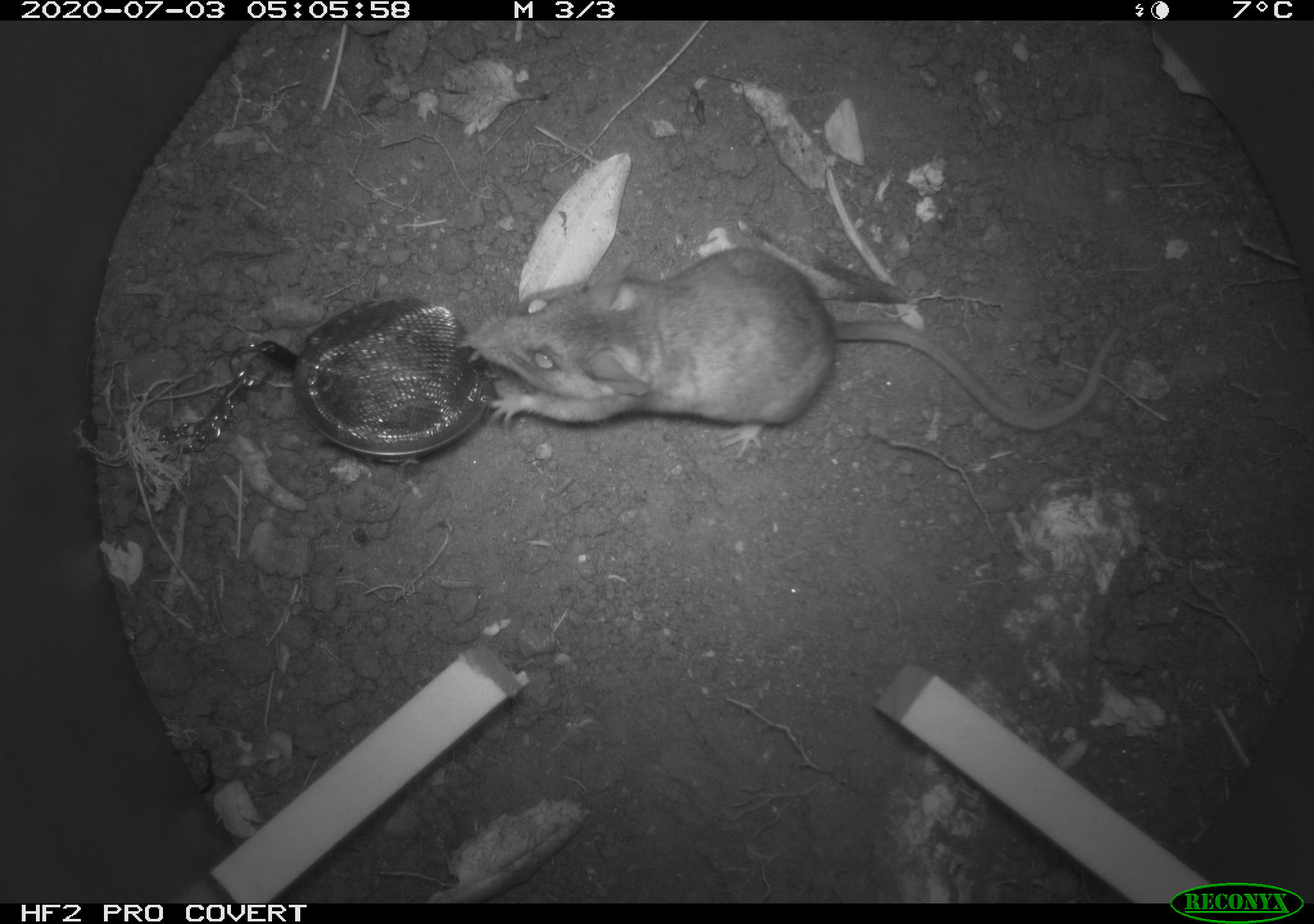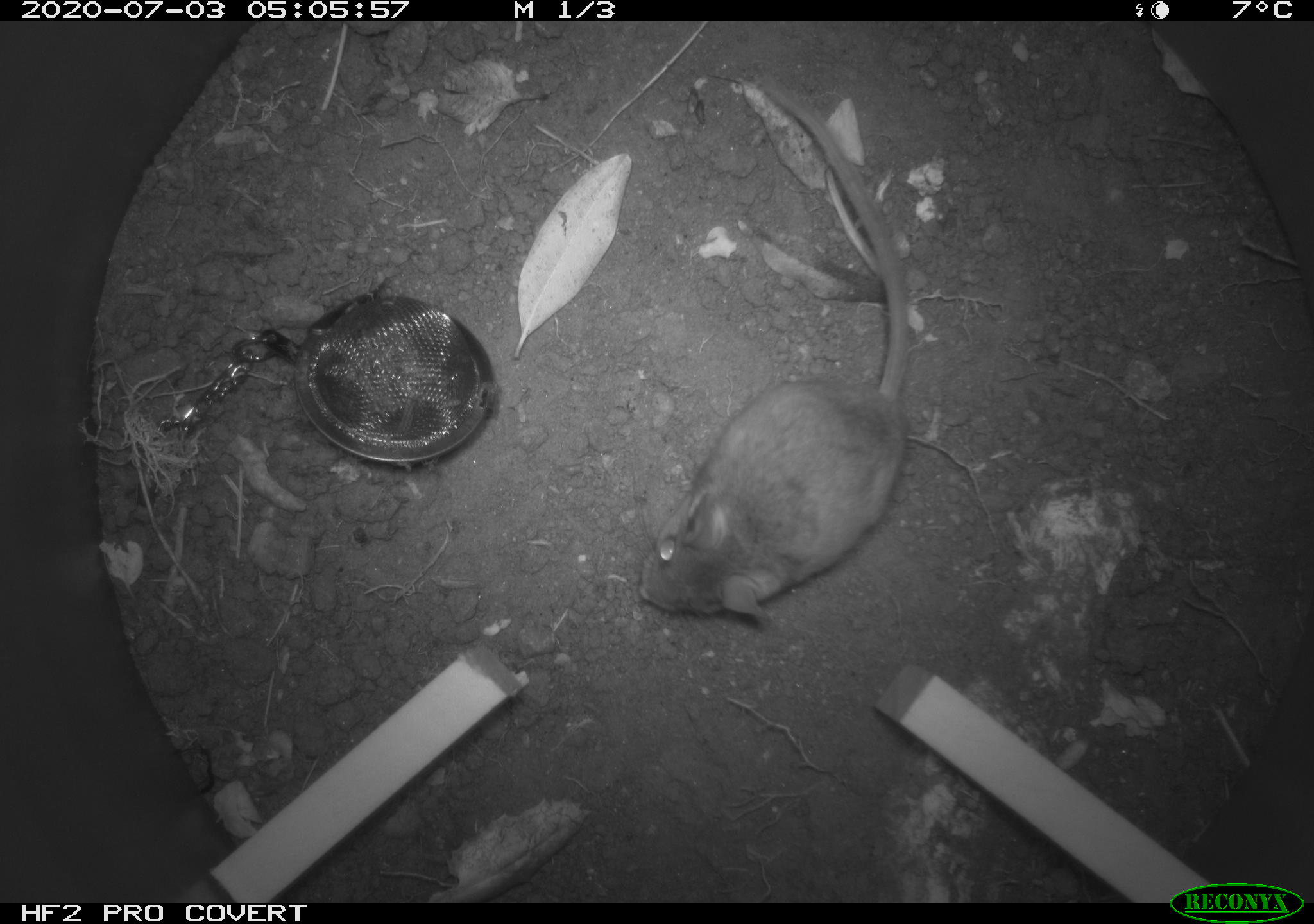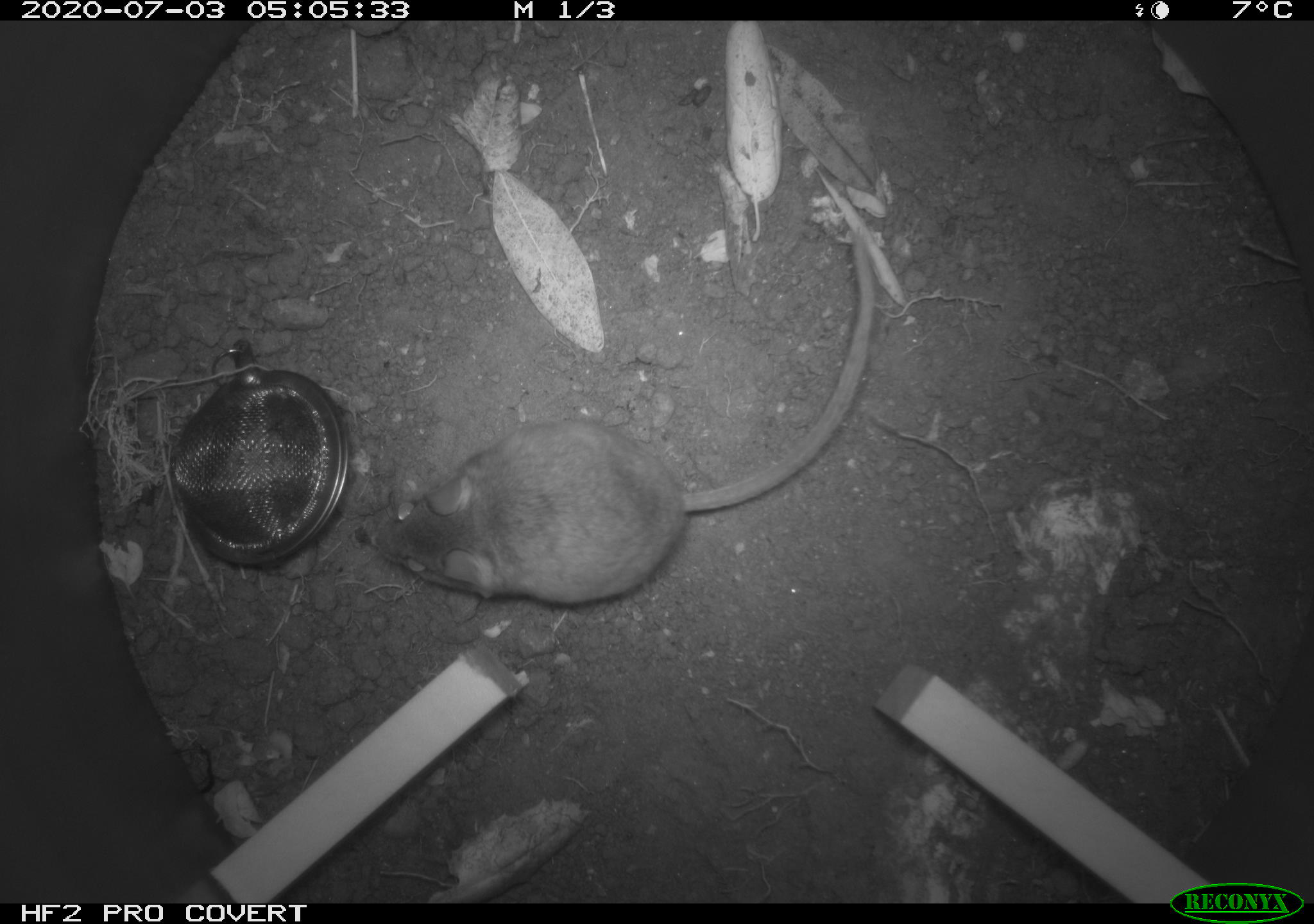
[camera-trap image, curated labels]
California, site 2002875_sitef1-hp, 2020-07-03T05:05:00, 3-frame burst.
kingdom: Animalia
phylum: Chordata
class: Mammalia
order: Rodentia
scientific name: Rodentia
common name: rodent